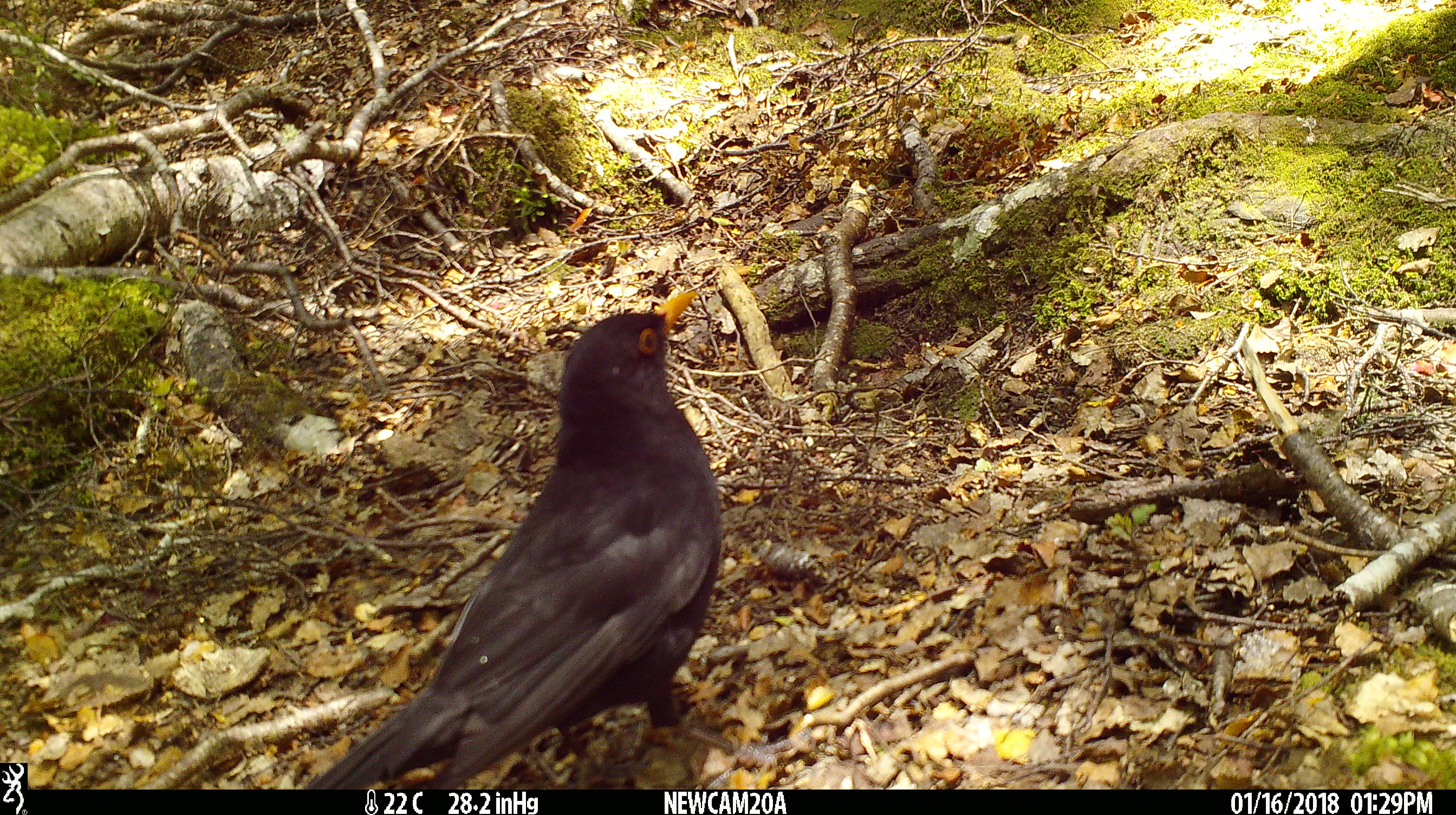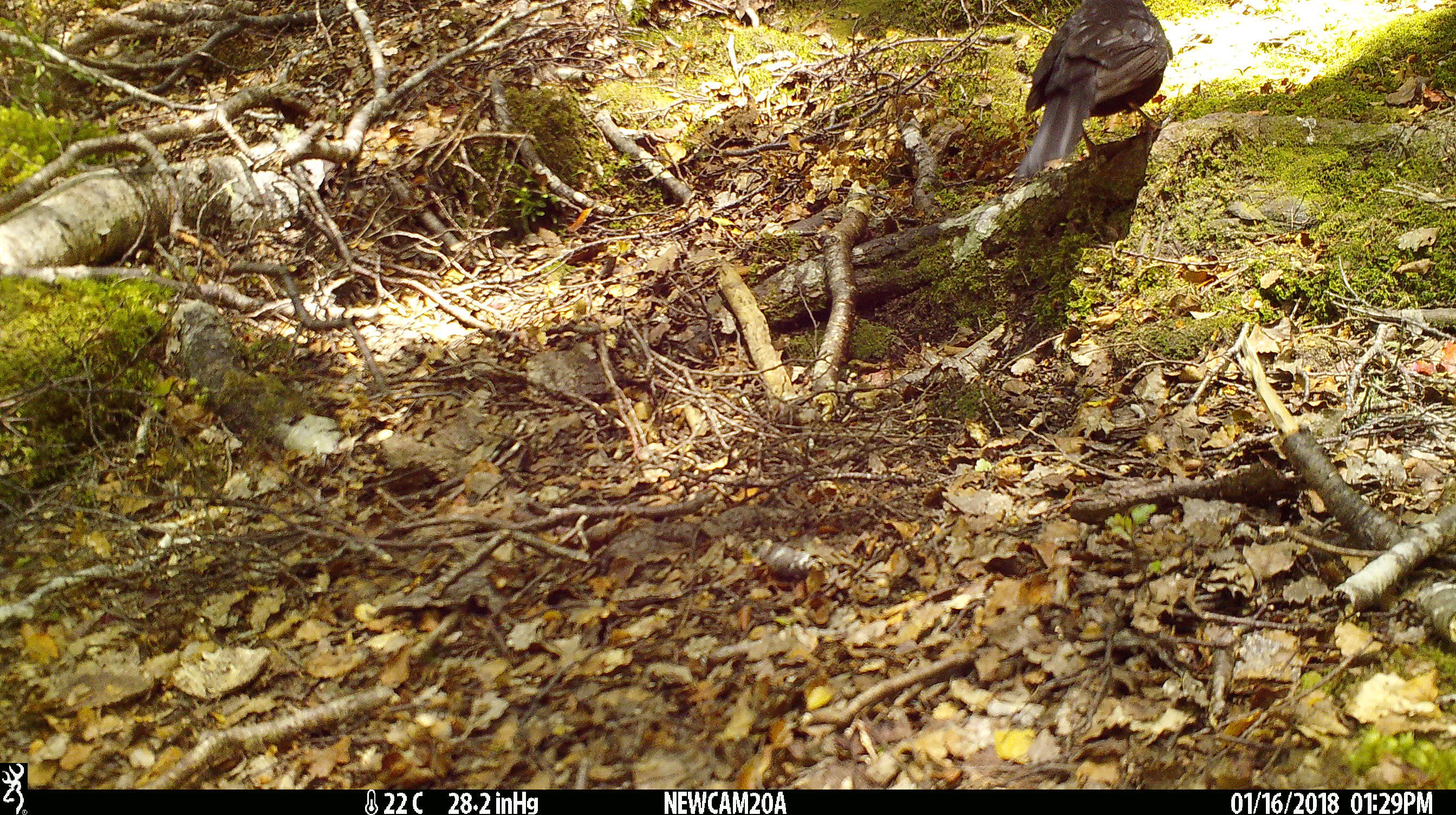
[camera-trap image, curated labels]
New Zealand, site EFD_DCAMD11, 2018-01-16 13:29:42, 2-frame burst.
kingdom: Animalia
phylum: Chordata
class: Aves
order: Passeriformes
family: Turdidae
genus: Turdus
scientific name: Turdus merula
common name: eurasian blackbird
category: blackbird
Blackbird (eurasian blackbird) (Turdus merula).